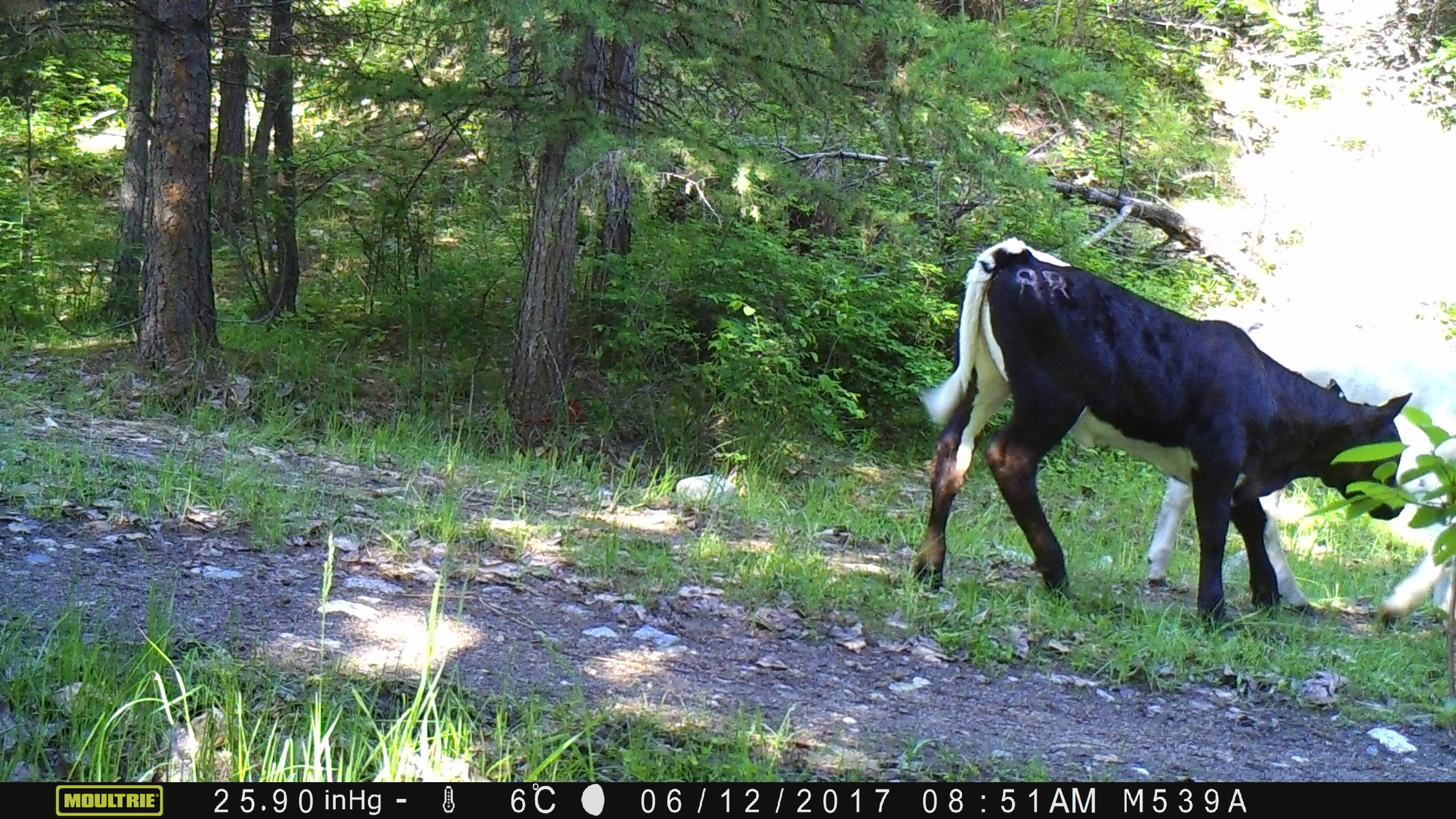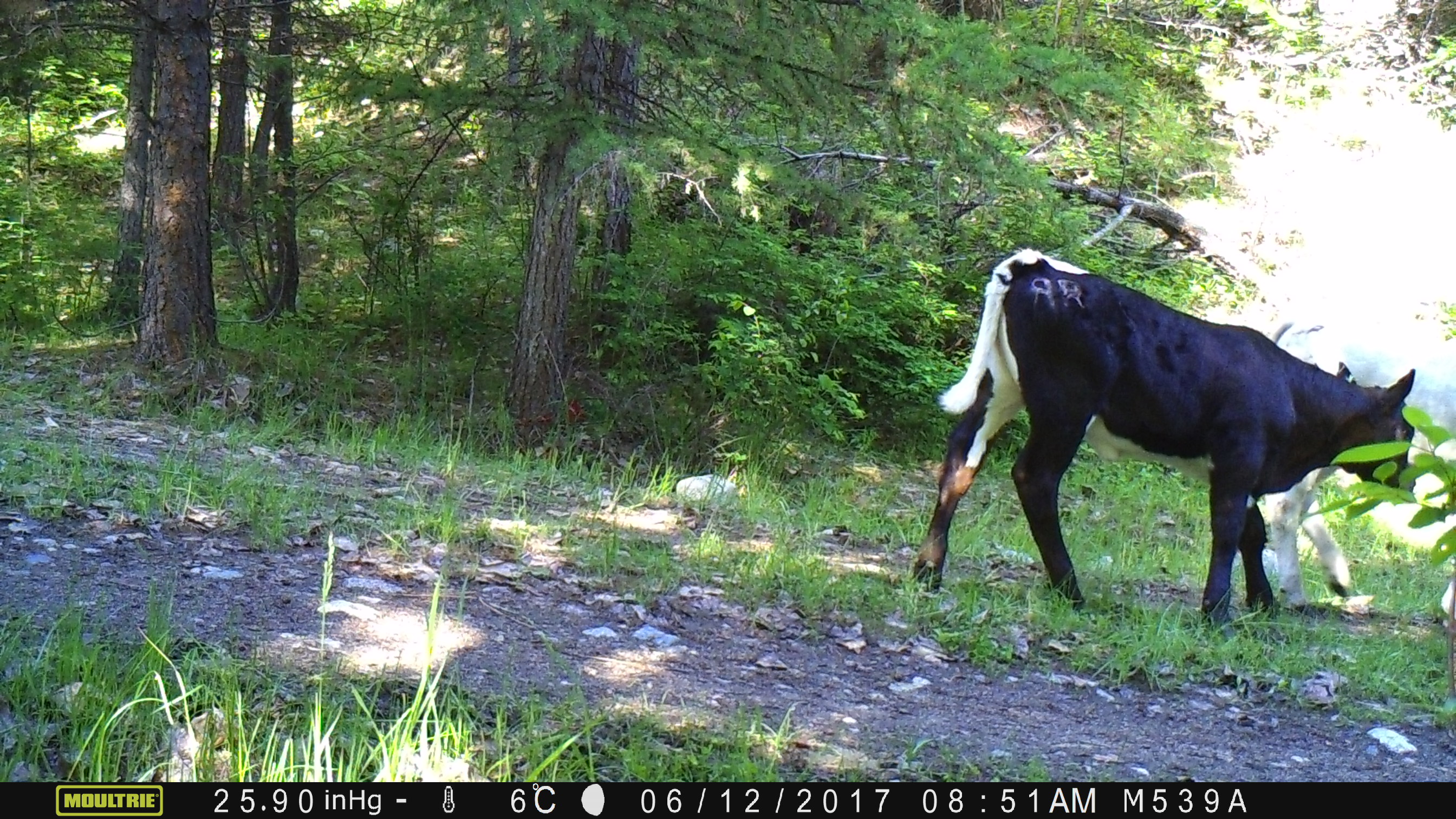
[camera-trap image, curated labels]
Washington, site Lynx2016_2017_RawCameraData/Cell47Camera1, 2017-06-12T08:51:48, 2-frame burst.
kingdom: Animalia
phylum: Chordata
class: Mammalia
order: Artiodactyla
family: Bovidae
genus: Bos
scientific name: Bos taurus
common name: domestic cattle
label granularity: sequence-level